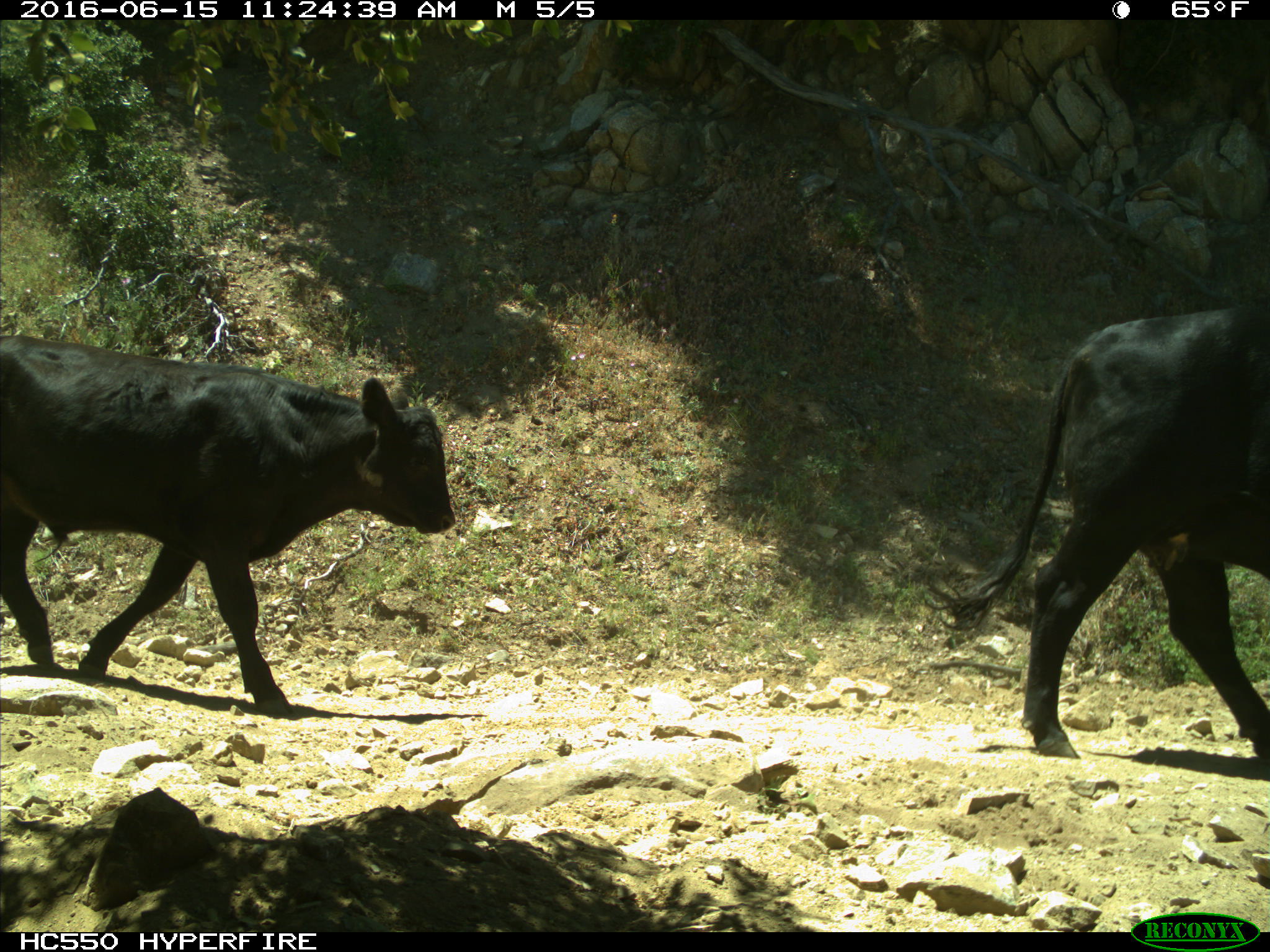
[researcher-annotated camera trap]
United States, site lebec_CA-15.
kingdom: Animalia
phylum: Chordata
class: Mammalia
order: Artiodactyla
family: Bovidae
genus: Bos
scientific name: Bos taurus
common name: domestic cow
Bos taurus (domestic cow).